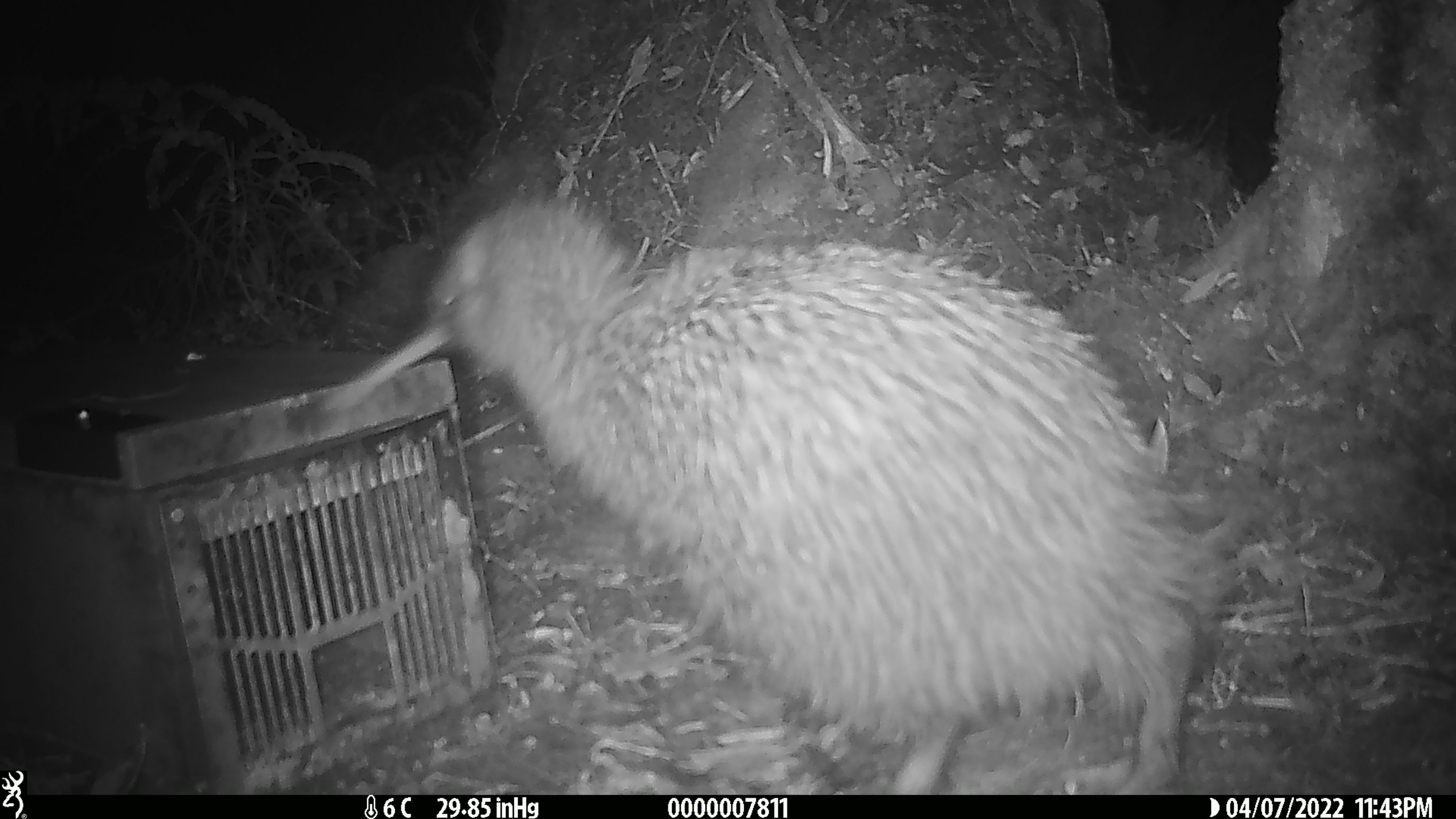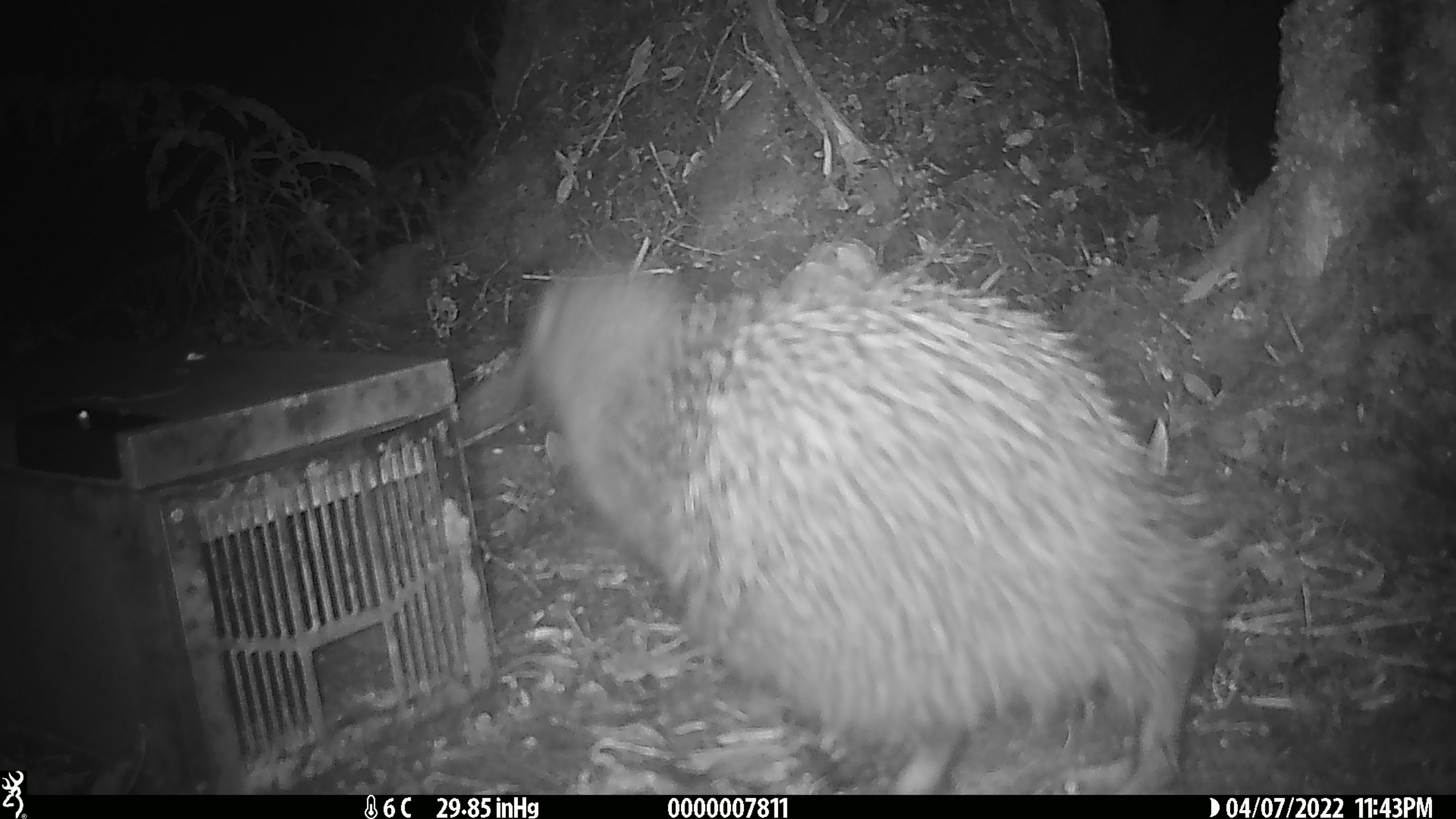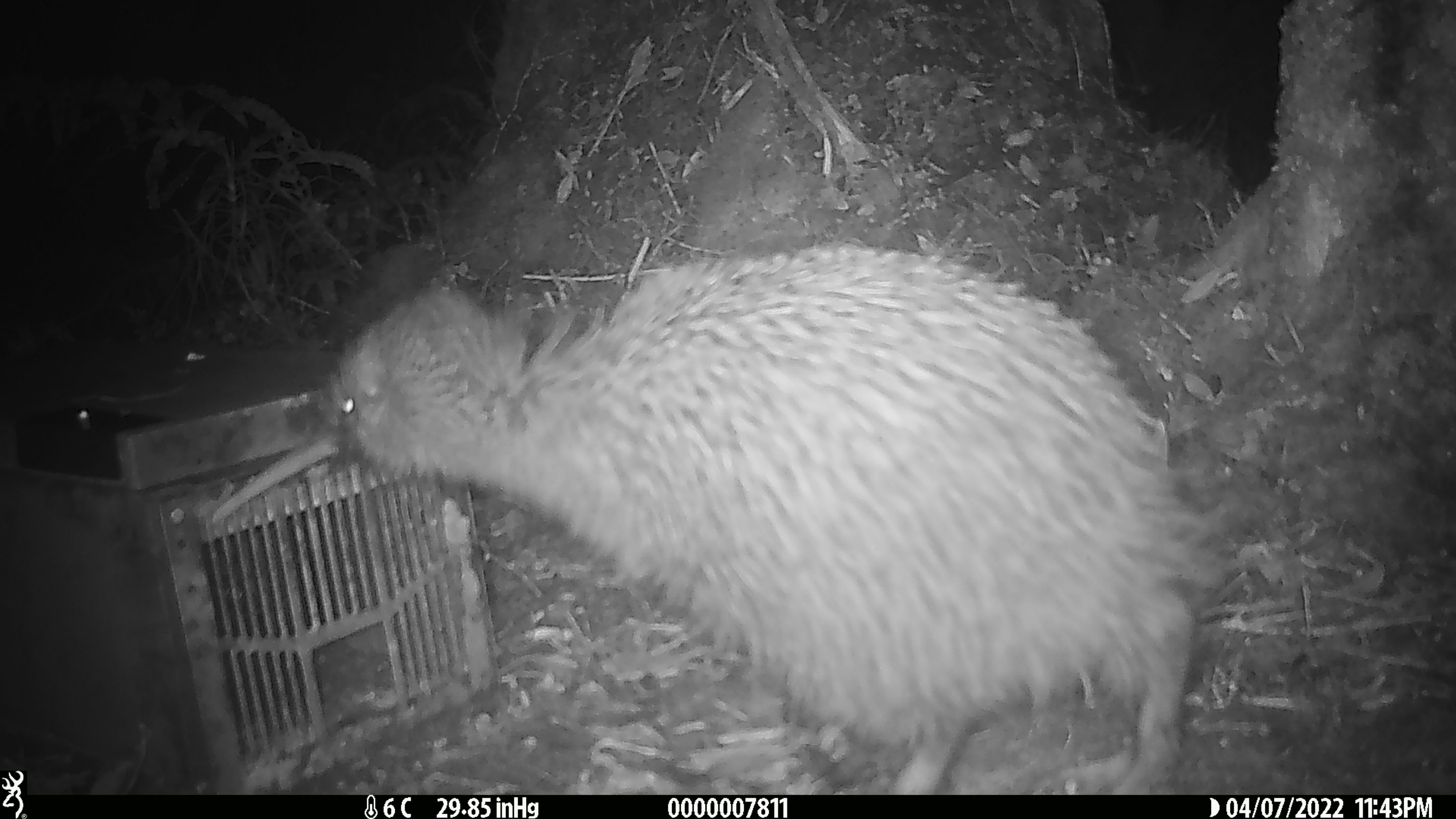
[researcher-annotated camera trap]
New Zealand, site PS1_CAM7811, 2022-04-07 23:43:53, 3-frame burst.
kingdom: Animalia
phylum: Chordata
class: Aves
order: Apterygiformes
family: Apterygidae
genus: Apteryx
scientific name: Apteryx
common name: kiwi